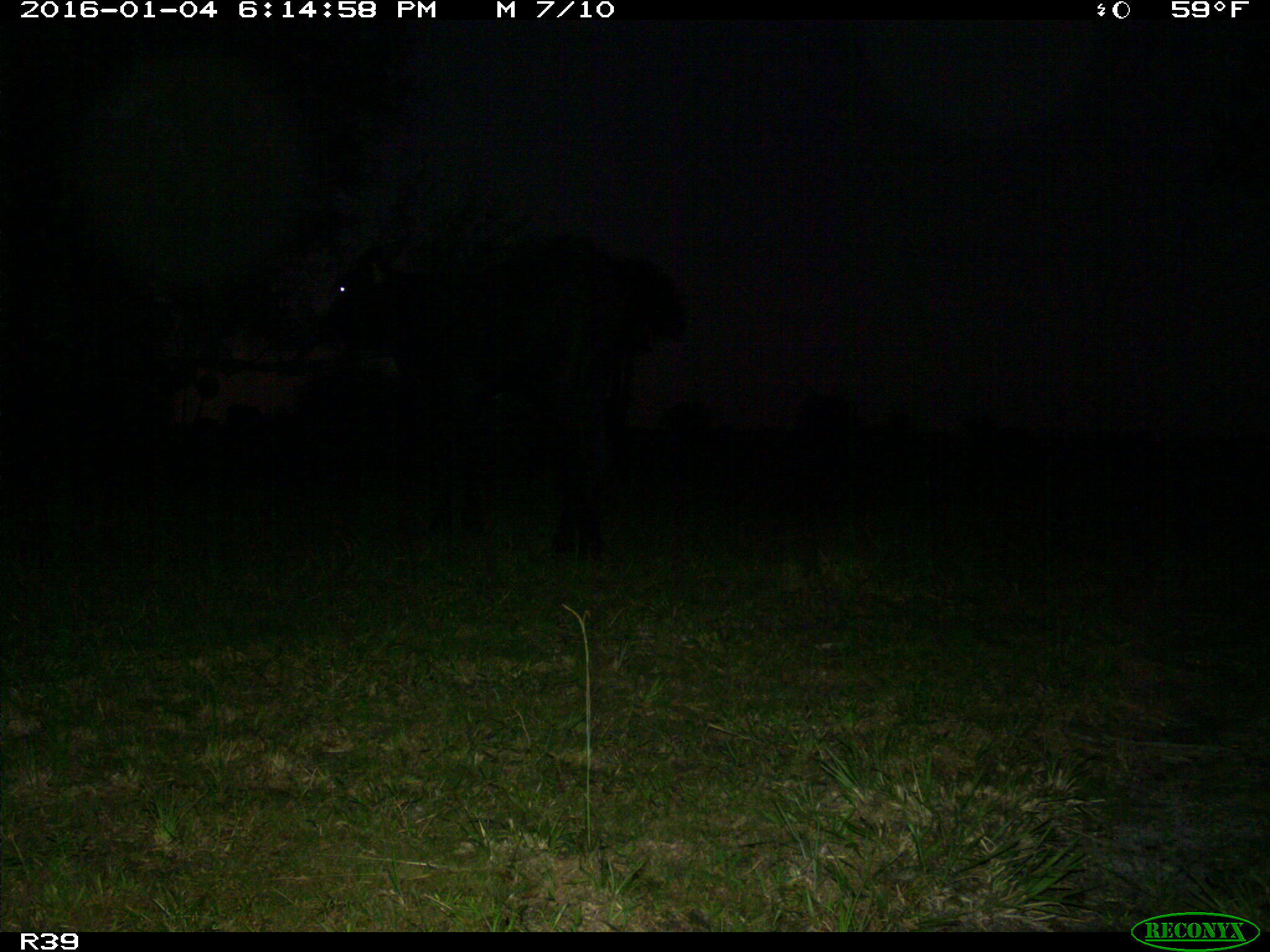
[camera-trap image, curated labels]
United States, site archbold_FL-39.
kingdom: Animalia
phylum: Chordata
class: Mammalia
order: Artiodactyla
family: Bovidae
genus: Bos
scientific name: Bos taurus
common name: domestic cow